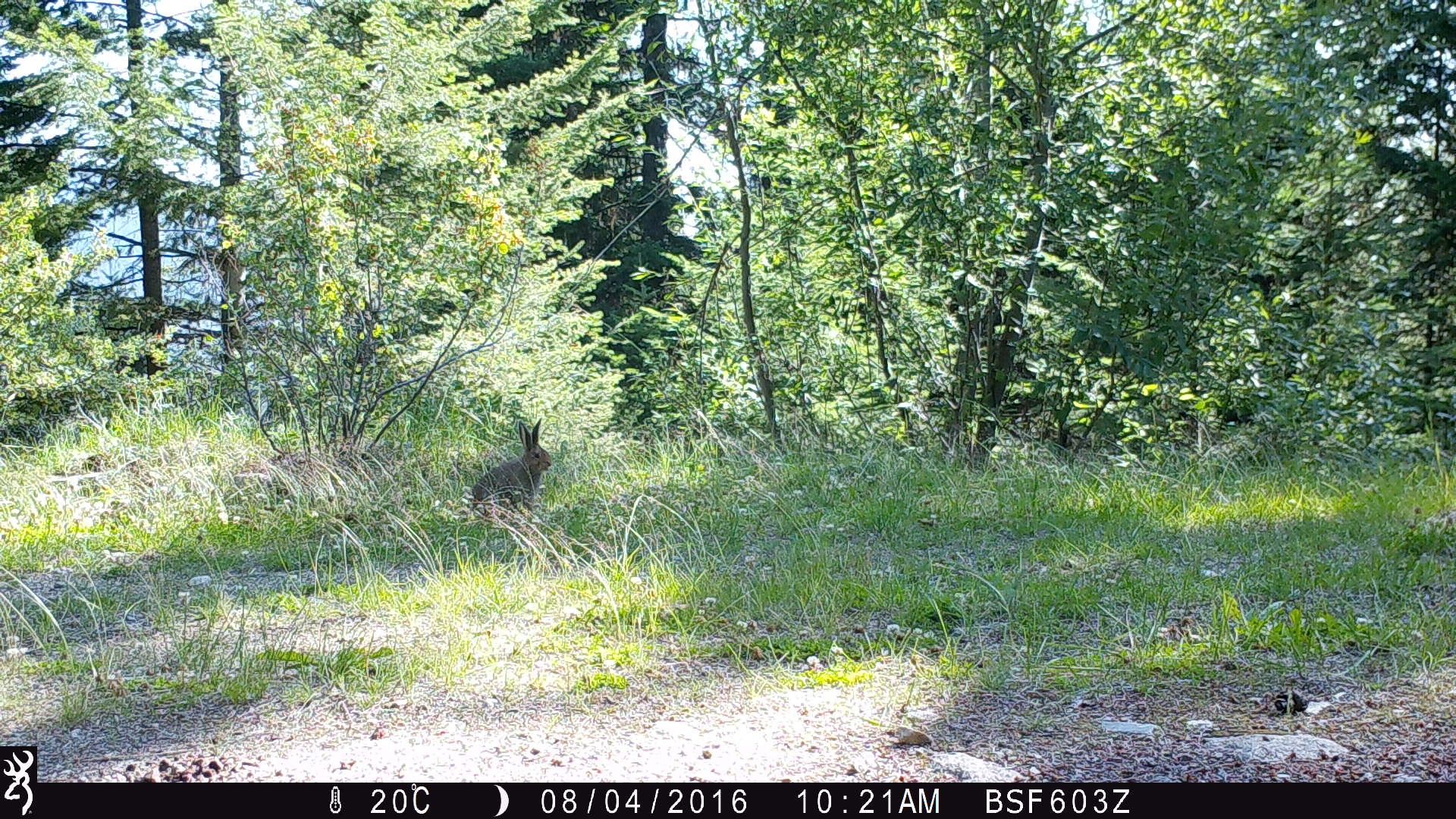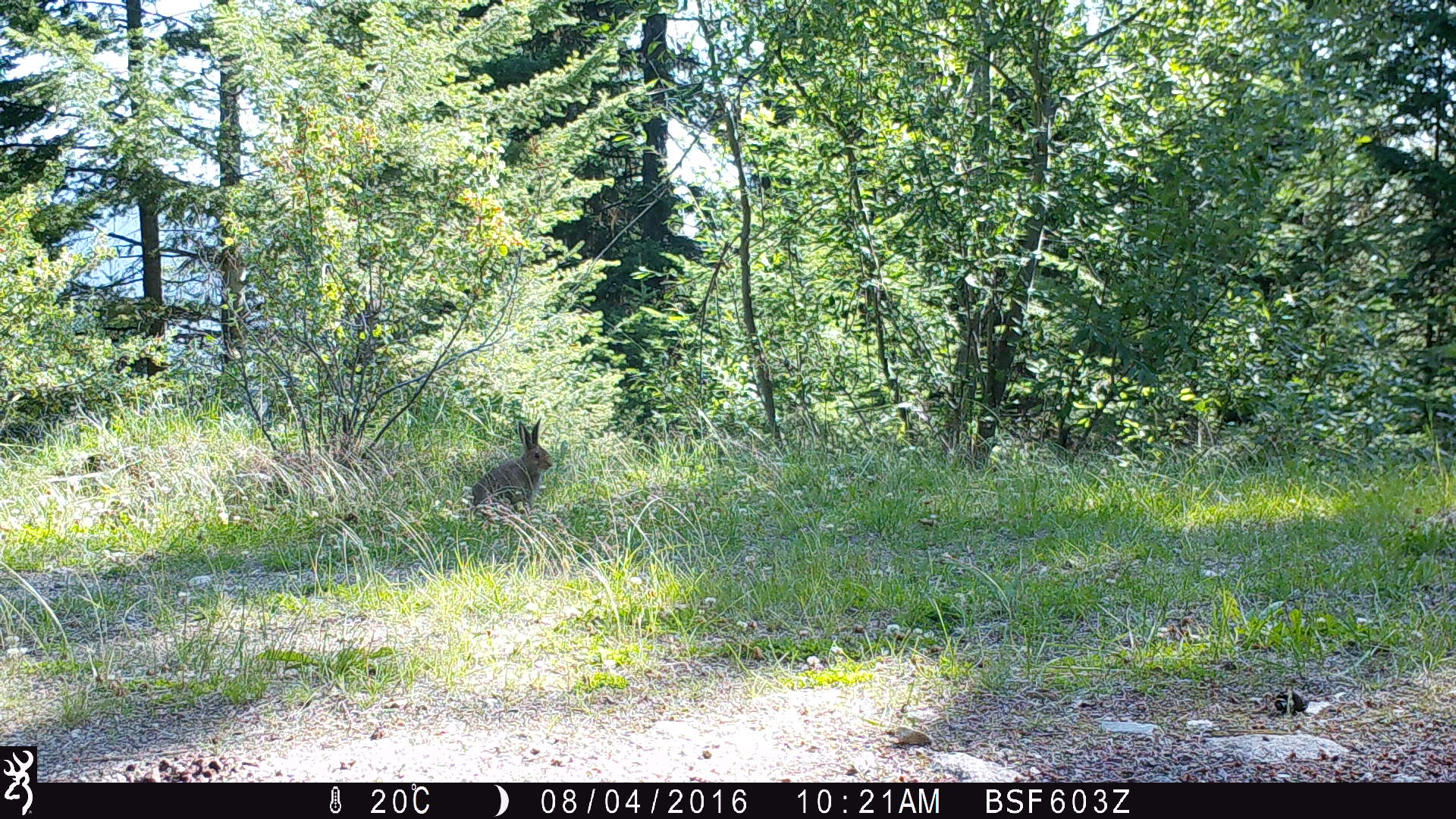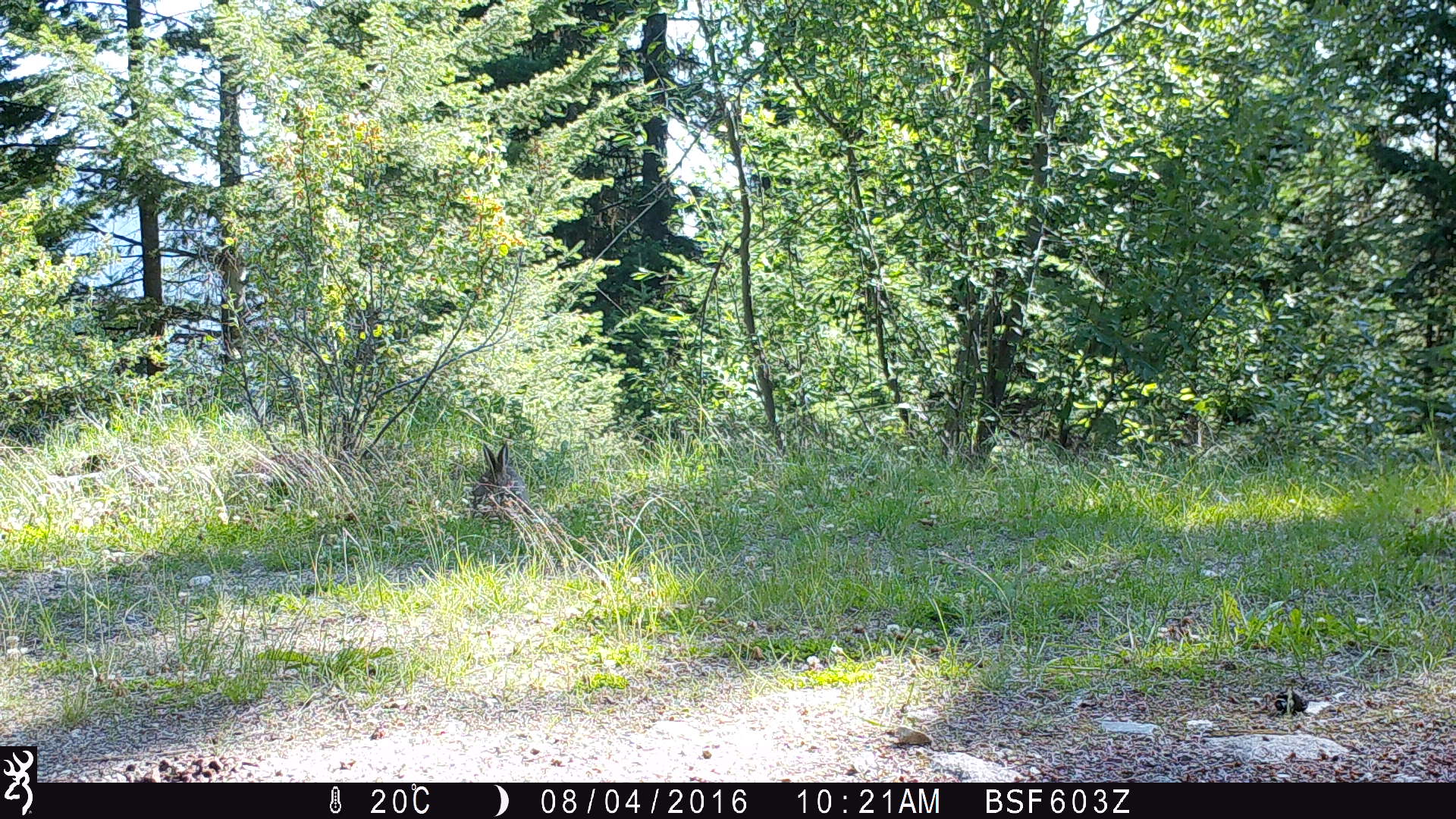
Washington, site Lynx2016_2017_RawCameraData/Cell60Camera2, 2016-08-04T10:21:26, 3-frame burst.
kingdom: Animalia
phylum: Chordata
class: Mammalia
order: Lagomorpha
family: Leporidae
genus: Lepus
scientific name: Lepus americanus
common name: snowshoe hare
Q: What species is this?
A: Lepus americanus (snowshoe hare).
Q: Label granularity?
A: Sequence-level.